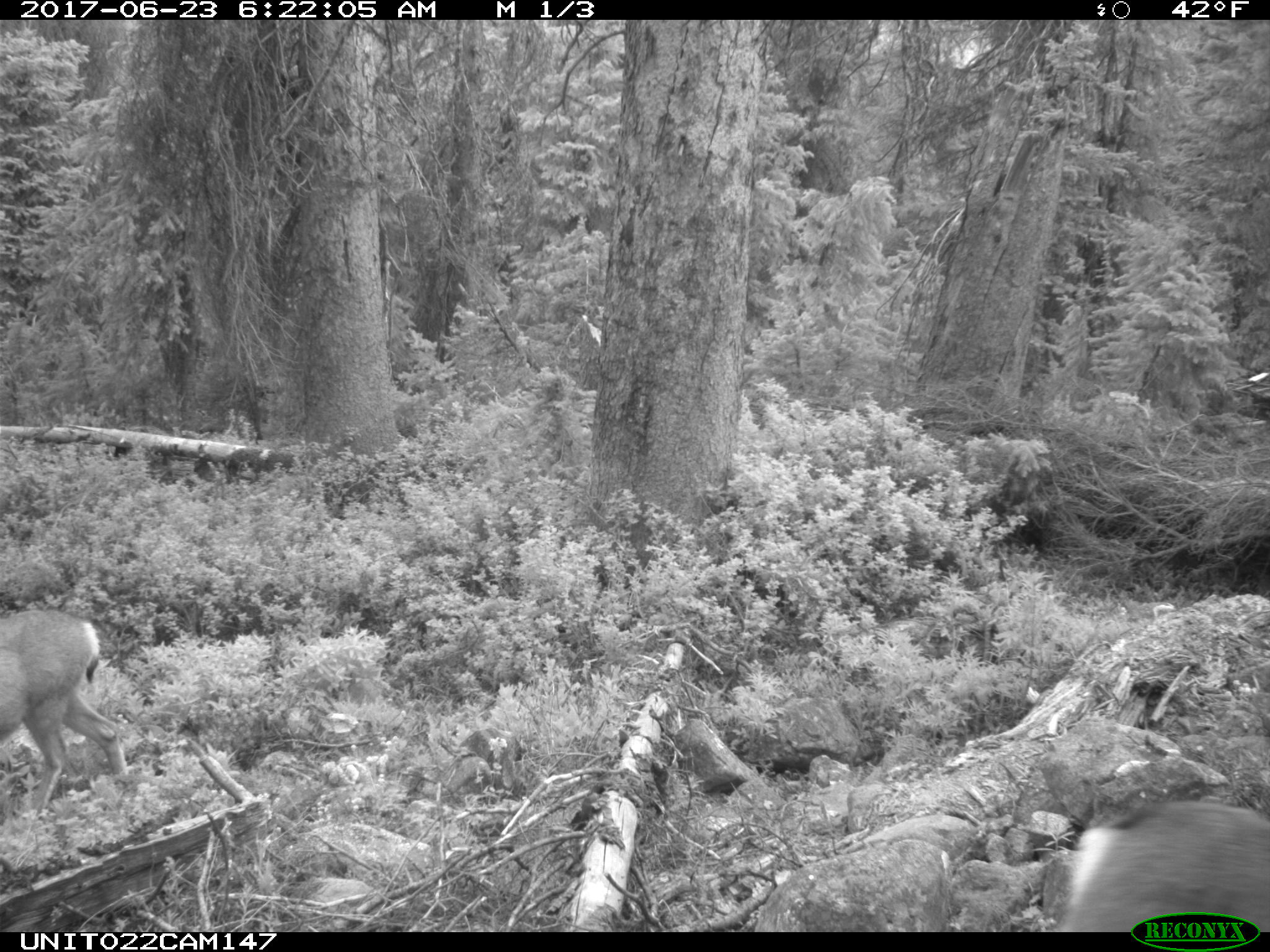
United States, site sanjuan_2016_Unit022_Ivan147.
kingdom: Animalia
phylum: Chordata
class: Mammalia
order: Artiodactyla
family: Cervidae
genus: Odocoileus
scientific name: Odocoileus hemionus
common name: mule deer